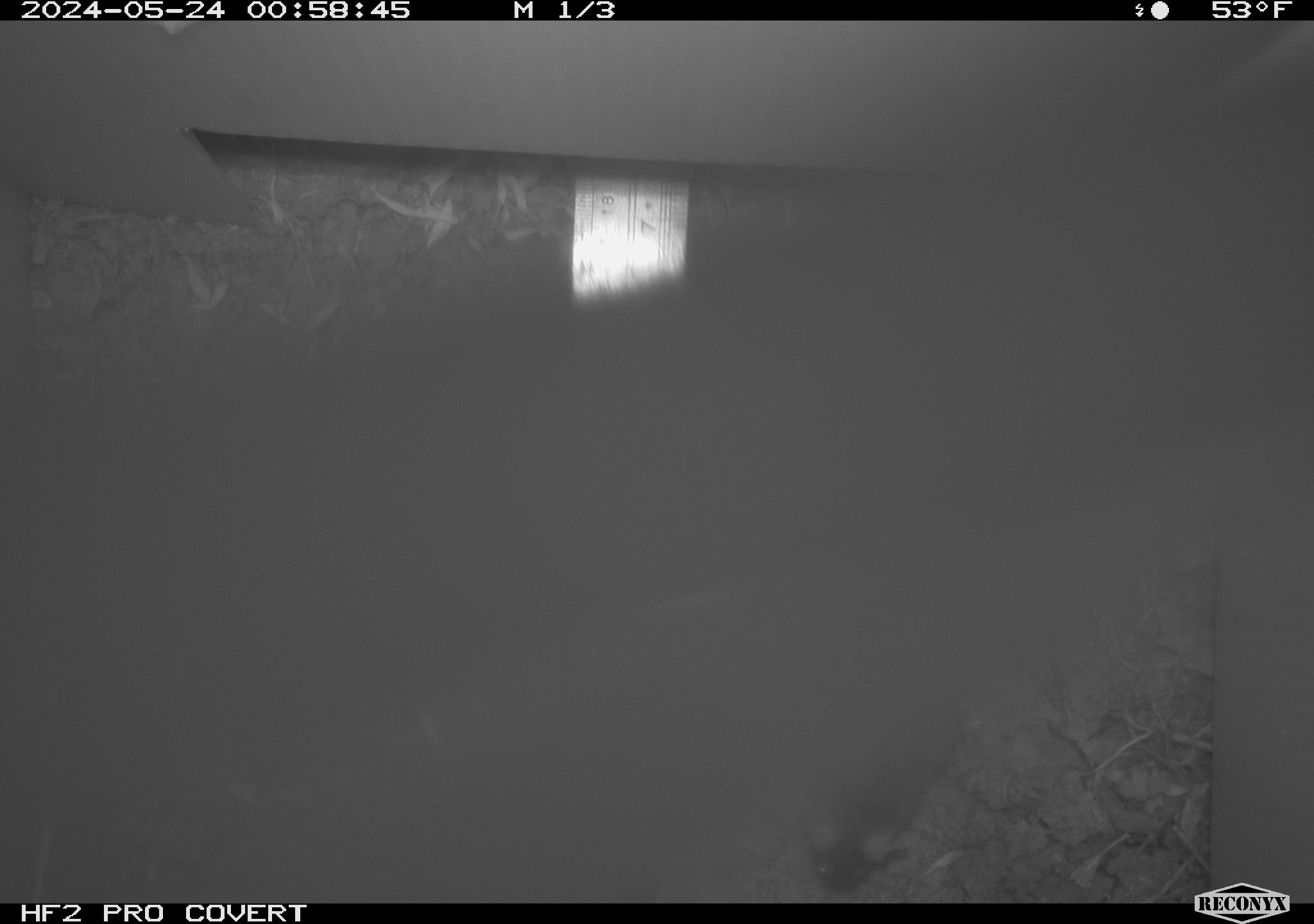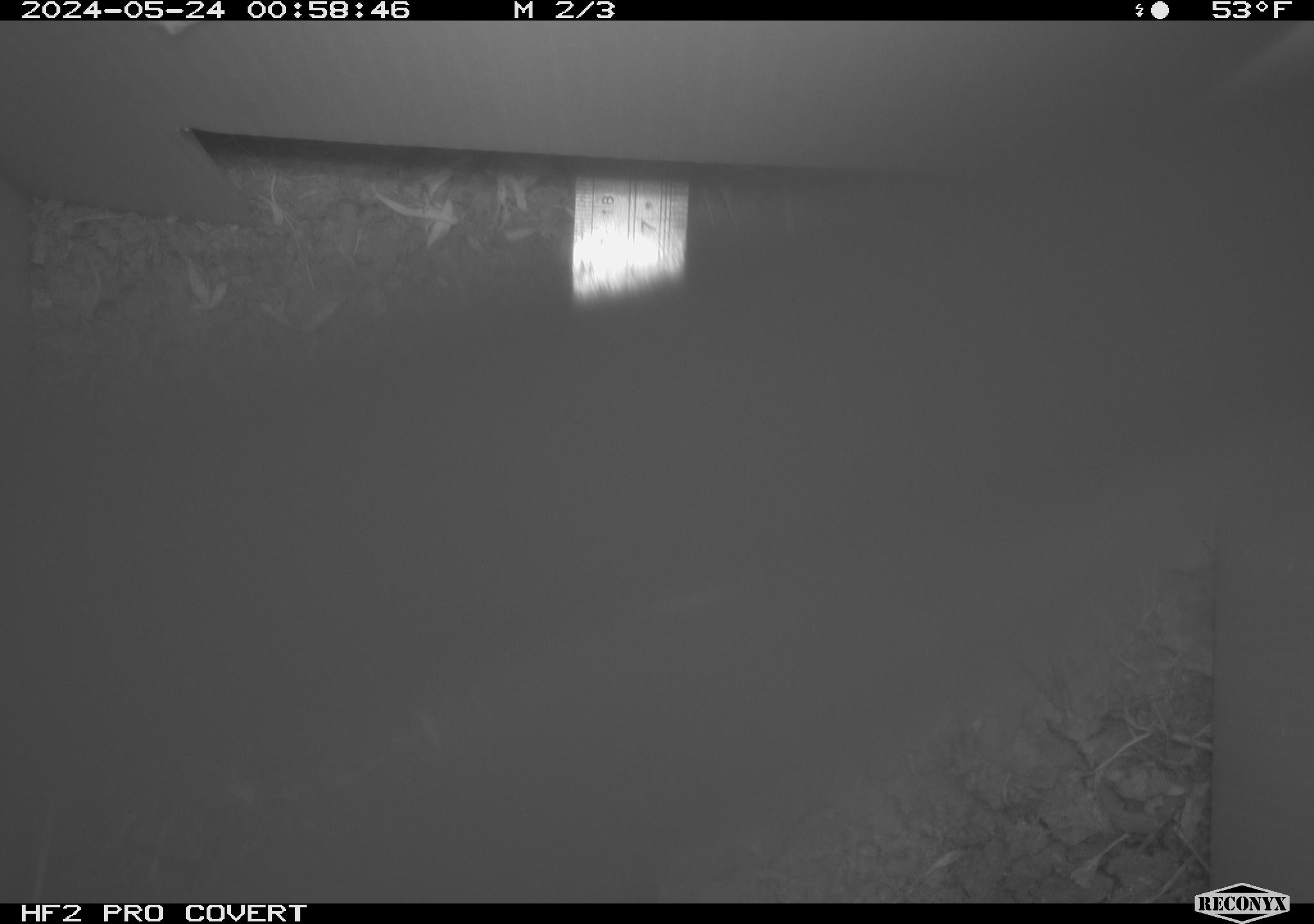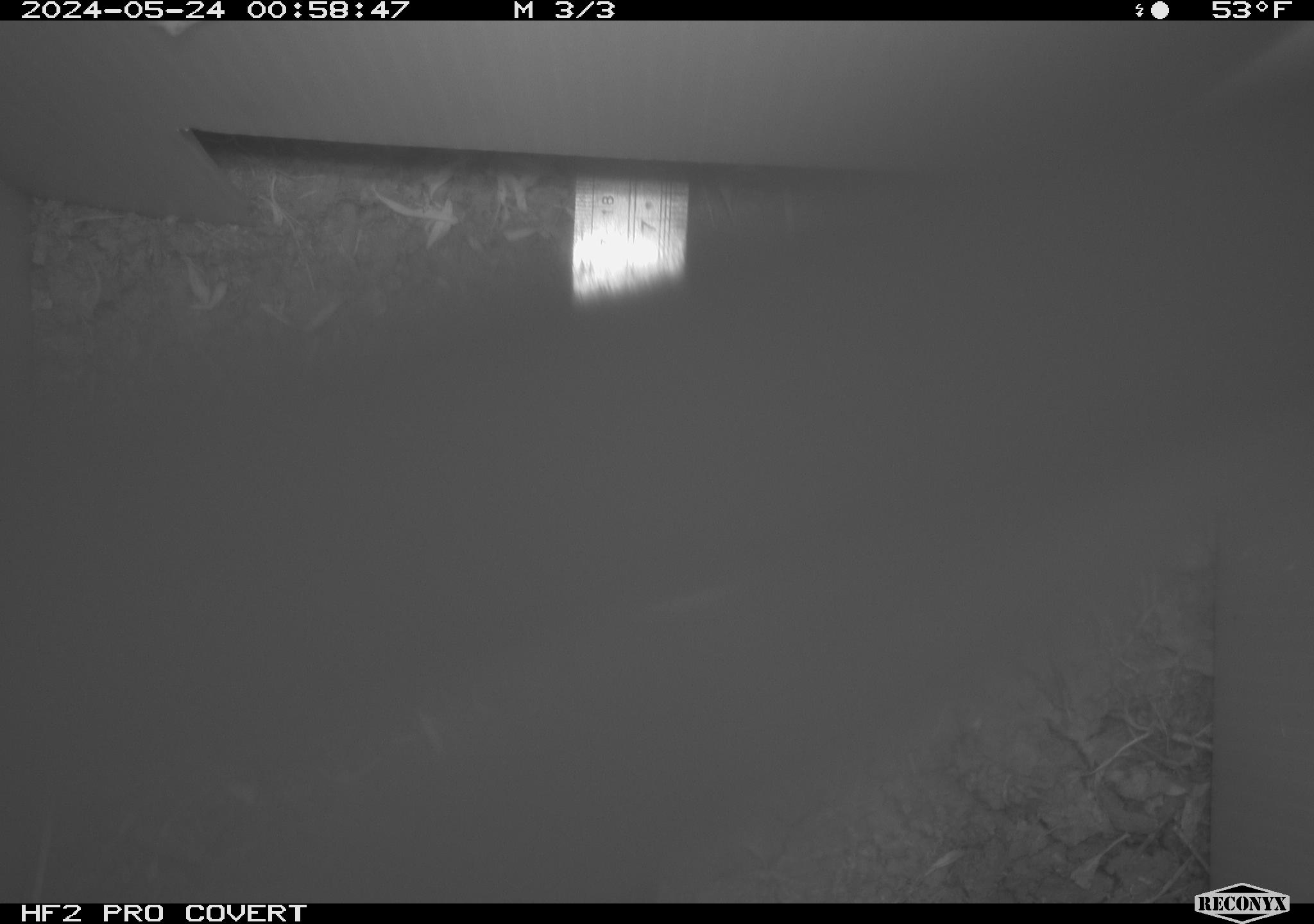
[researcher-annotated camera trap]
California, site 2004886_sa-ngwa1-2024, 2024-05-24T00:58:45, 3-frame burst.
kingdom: Animalia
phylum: Chordata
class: Mammalia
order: Rodentia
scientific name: Rodentia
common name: mouse species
Mouse species (Rodentia).